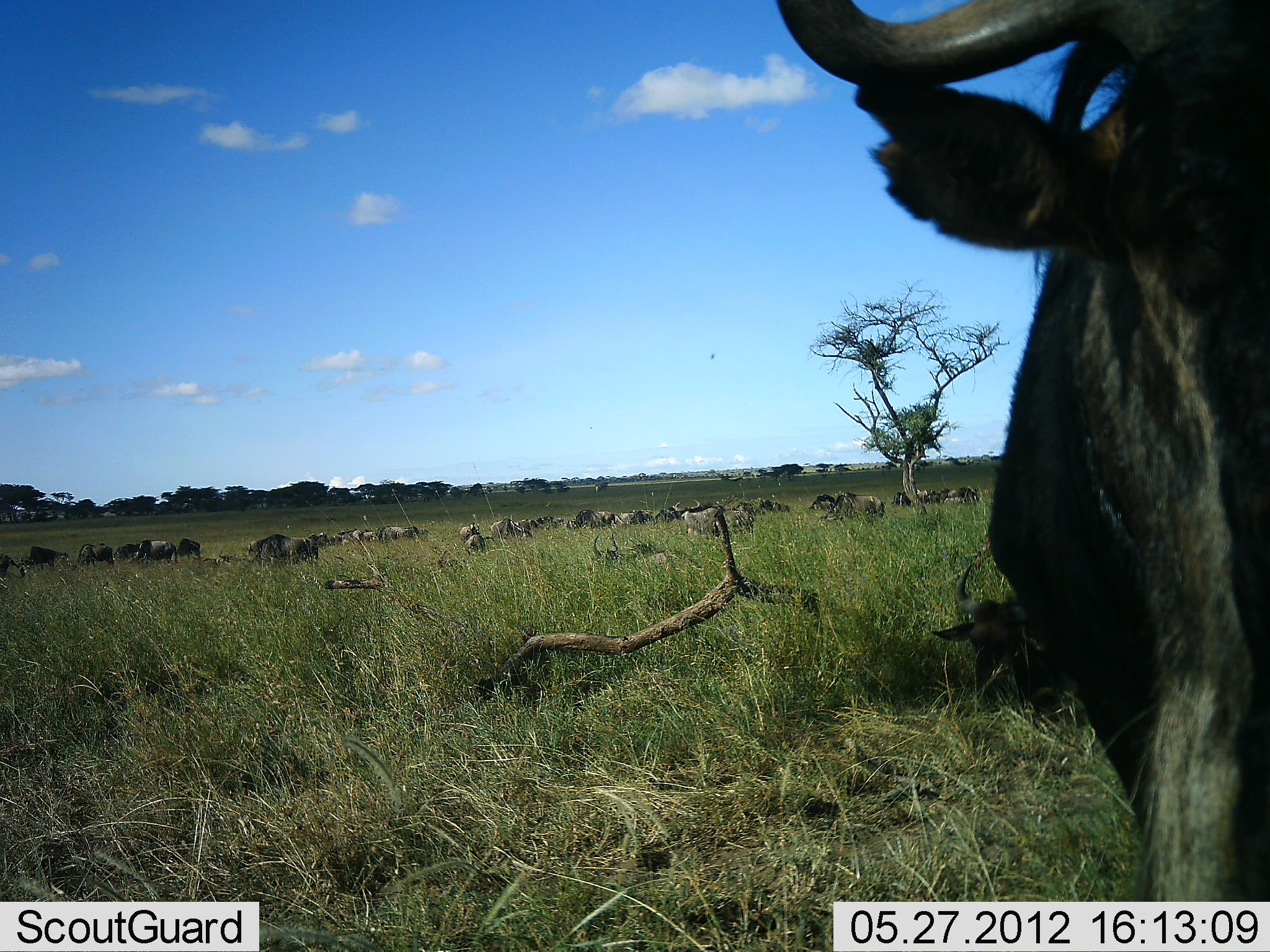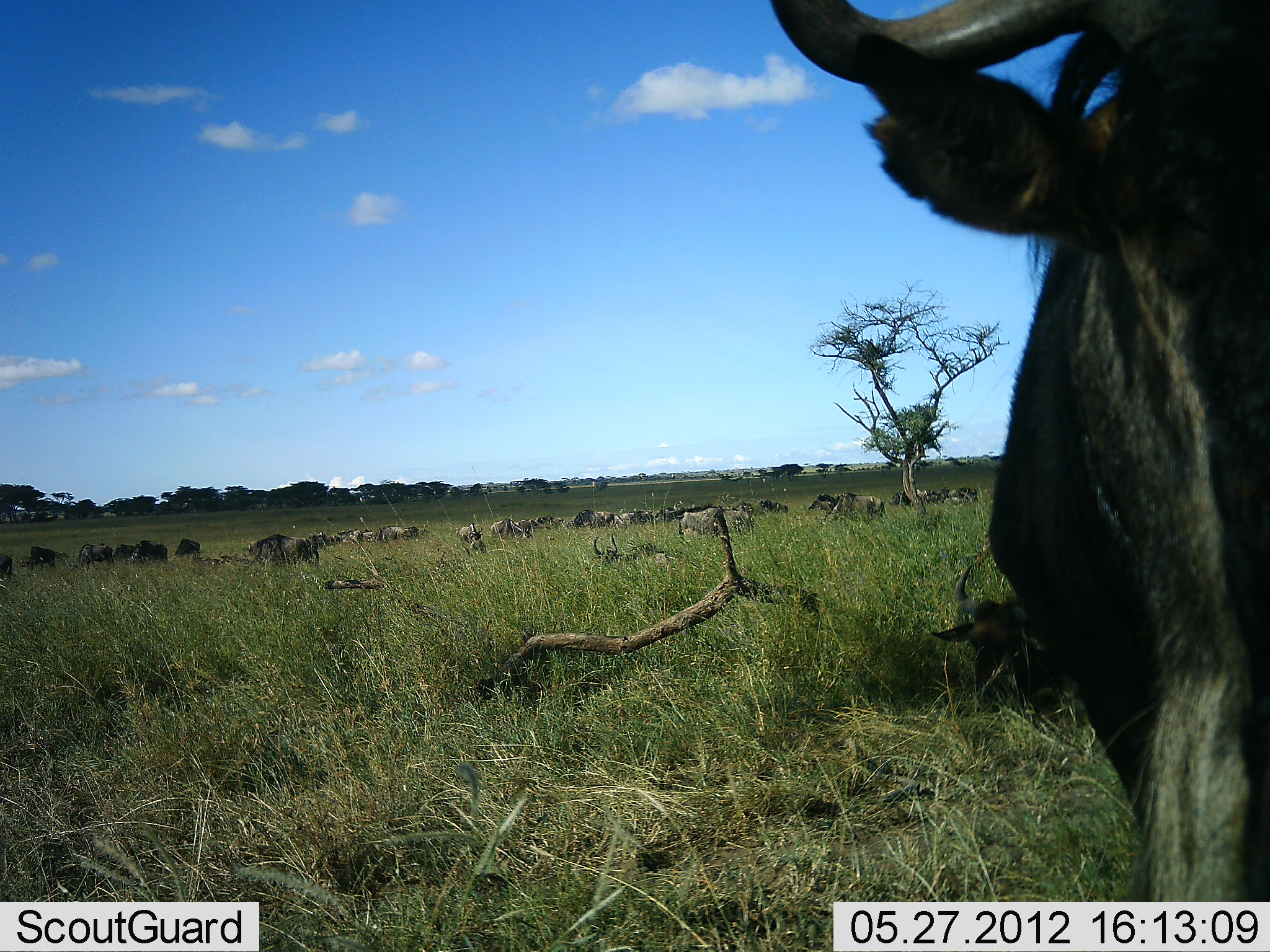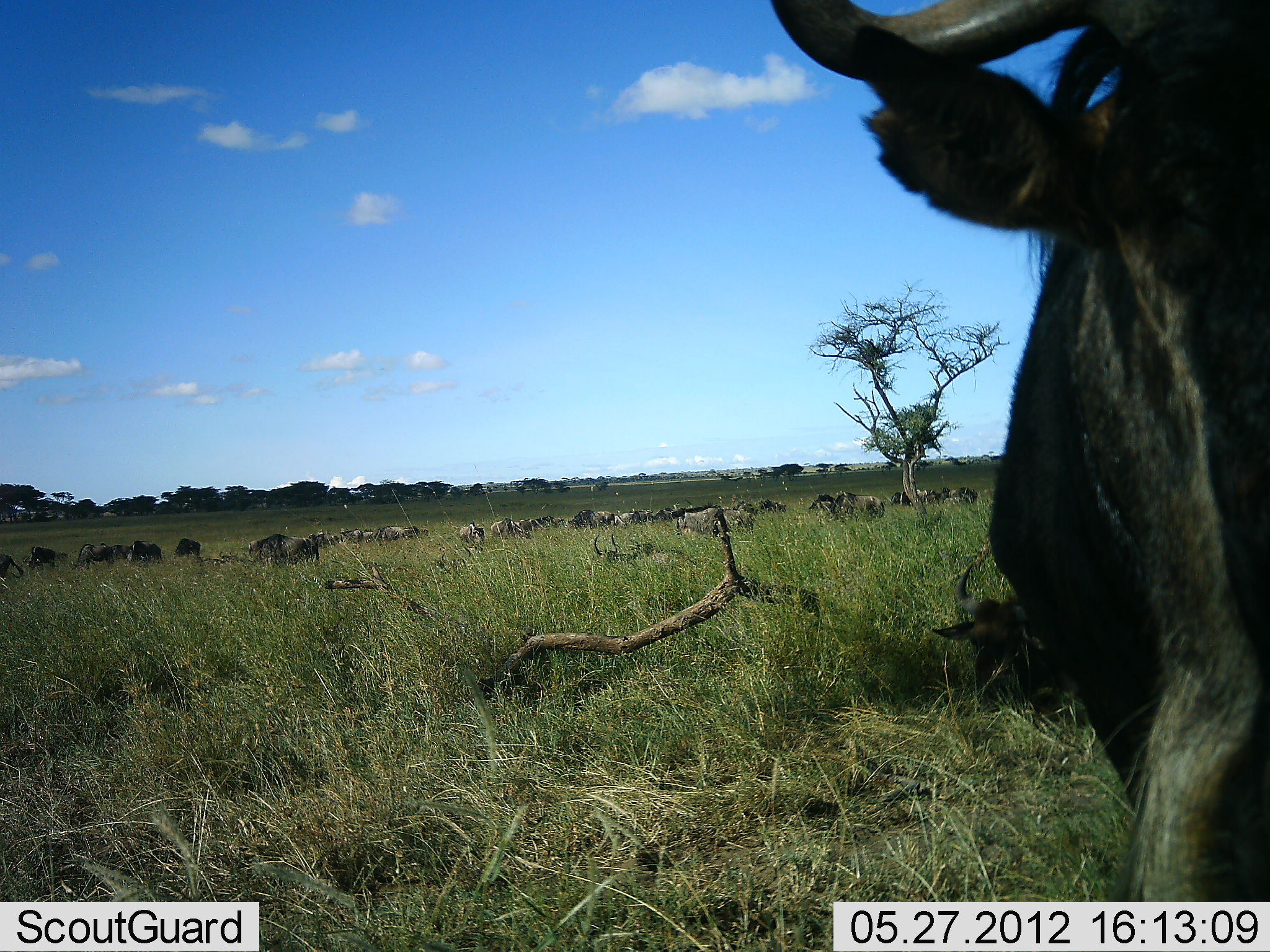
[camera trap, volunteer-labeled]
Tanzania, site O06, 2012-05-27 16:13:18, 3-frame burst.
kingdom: Animalia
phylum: Chordata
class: Mammalia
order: Artiodactyla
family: Bovidae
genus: Connochaetes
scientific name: Connochaetes taurinus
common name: blue wildebeest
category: wildebeest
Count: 11-50.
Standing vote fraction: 79%.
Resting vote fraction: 50%.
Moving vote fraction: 21%.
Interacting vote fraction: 14%.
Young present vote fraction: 0%.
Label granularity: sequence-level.